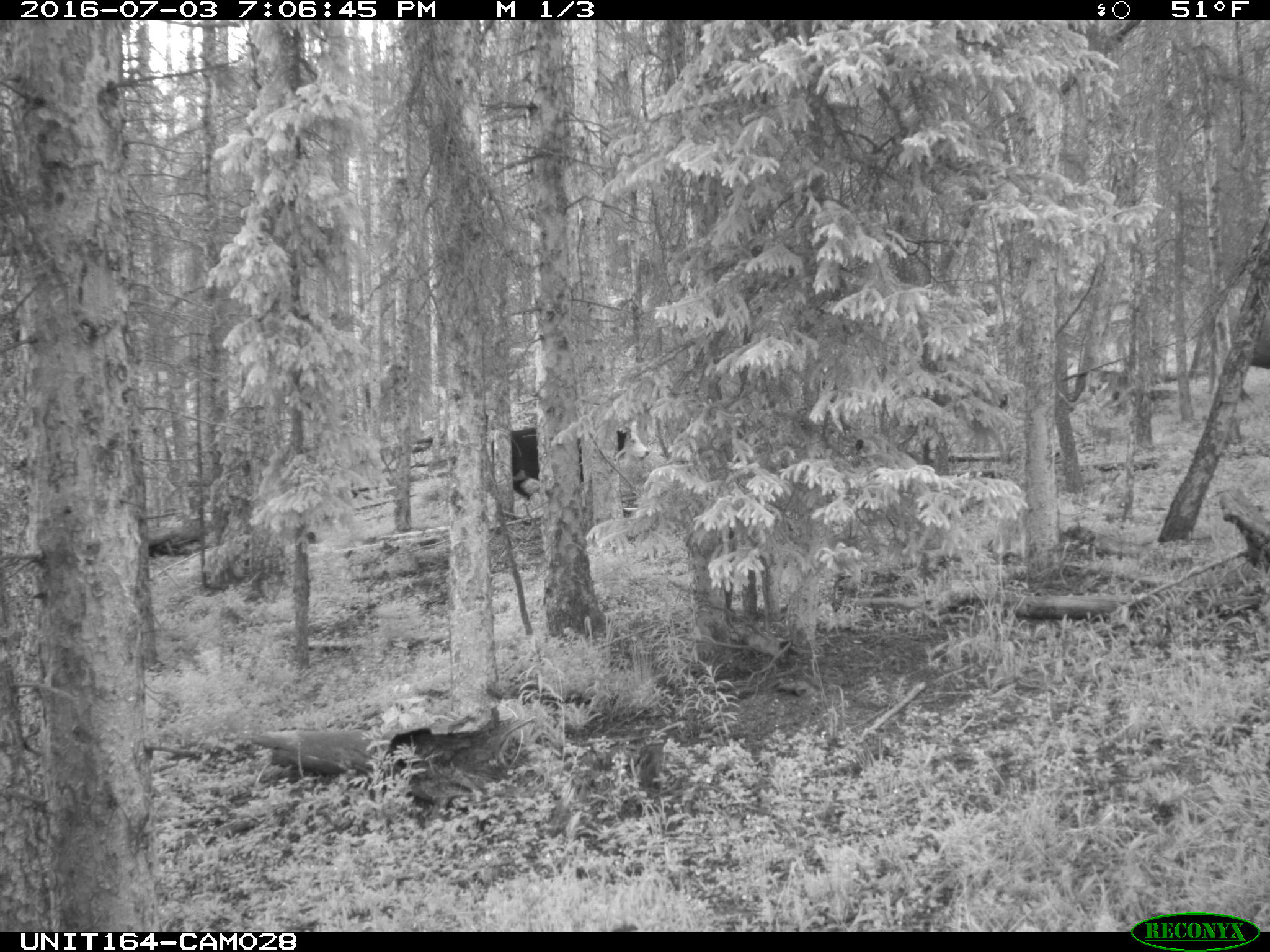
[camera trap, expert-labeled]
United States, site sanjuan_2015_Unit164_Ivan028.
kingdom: Animalia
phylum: Chordata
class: Mammalia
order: Artiodactyla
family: Bovidae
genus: Bos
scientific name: Bos taurus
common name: domestic cow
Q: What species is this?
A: Bos taurus (domestic cow).